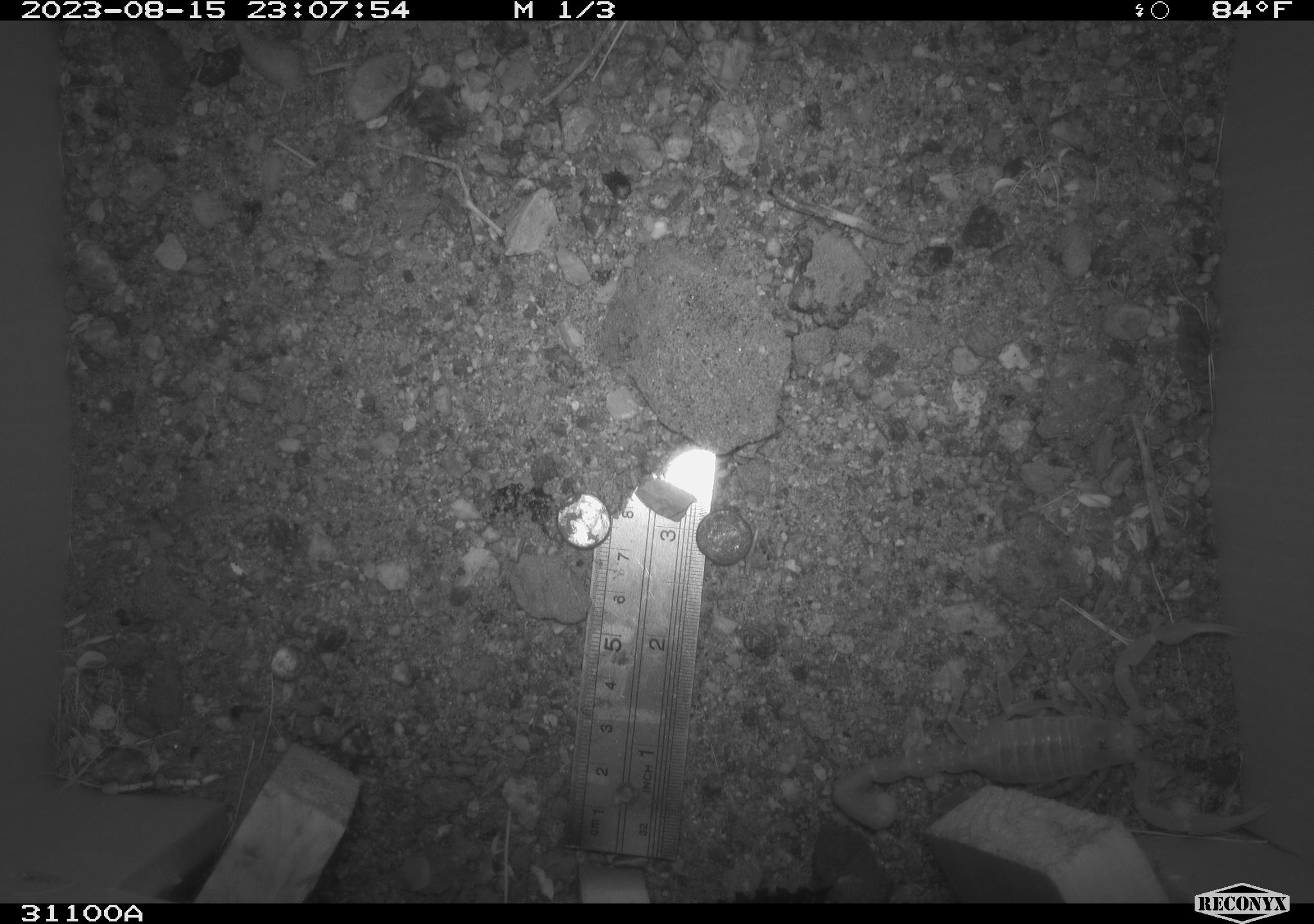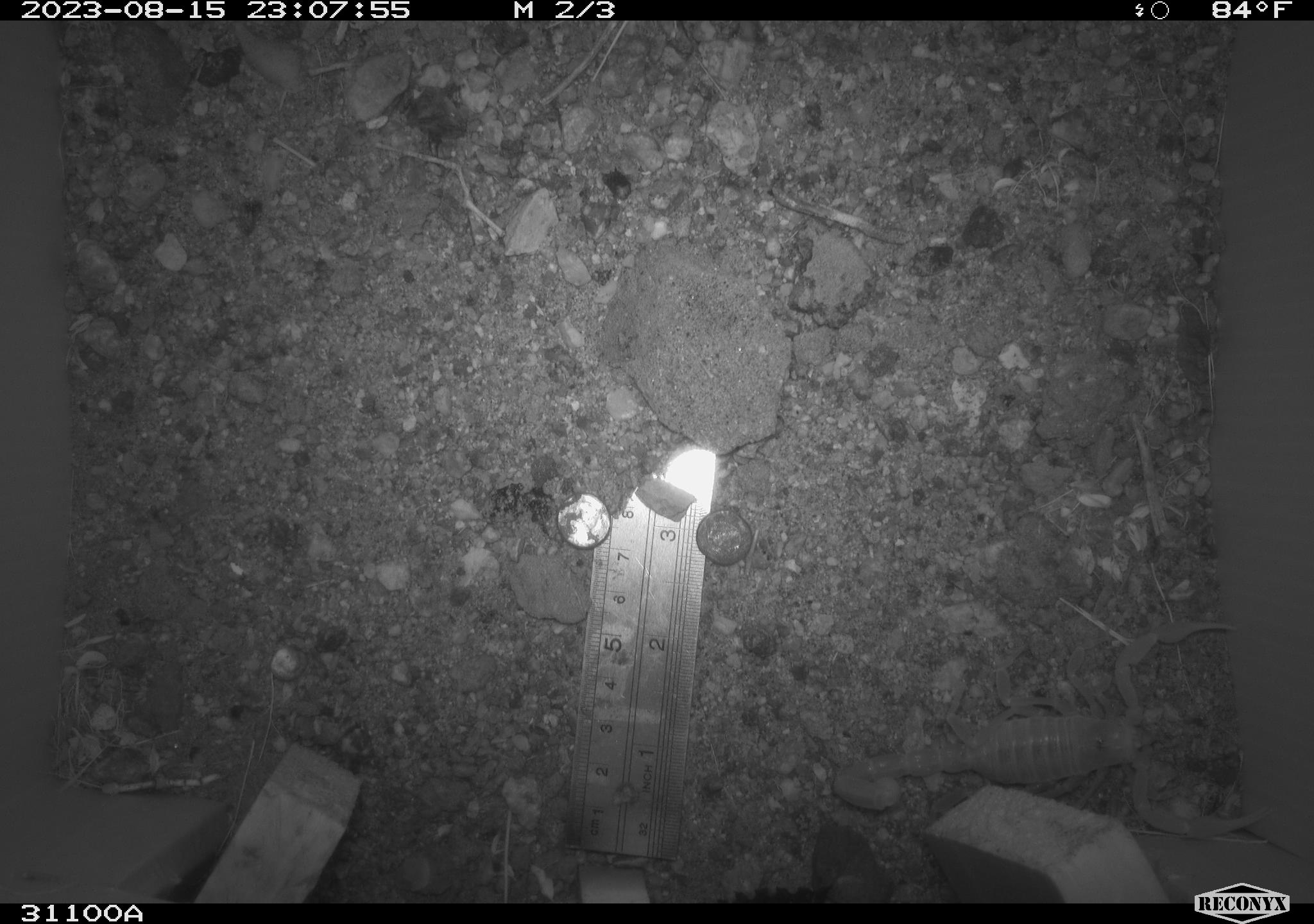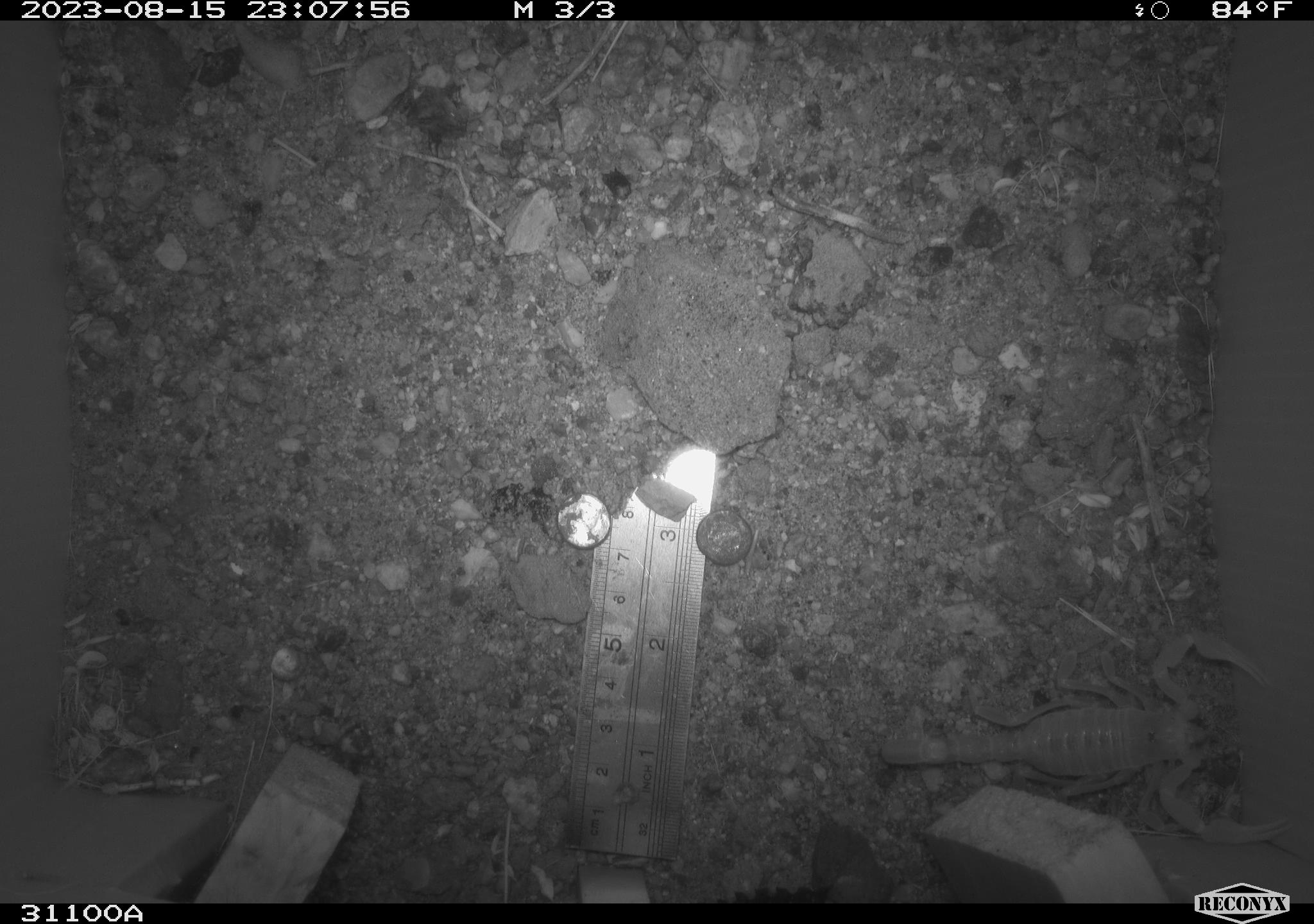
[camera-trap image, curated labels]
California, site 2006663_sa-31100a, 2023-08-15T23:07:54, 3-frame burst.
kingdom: Animalia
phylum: Arthropoda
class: Arachnida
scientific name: Arachnida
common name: arachnids